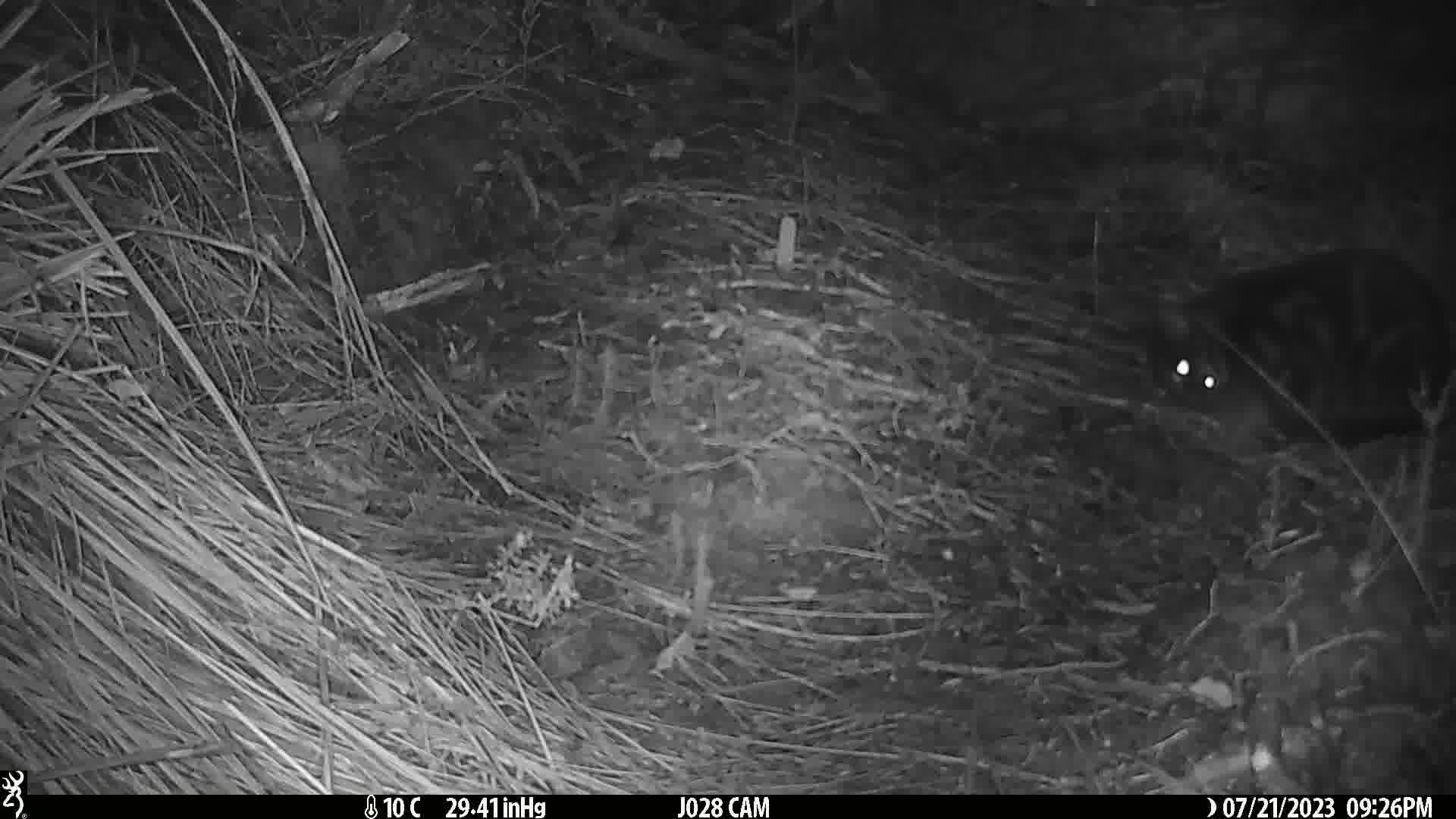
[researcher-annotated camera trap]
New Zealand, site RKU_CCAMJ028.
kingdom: Animalia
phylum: Chordata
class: Mammalia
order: Carnivora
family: Felidae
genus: Felis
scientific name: Felis catus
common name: domestic cat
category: cat